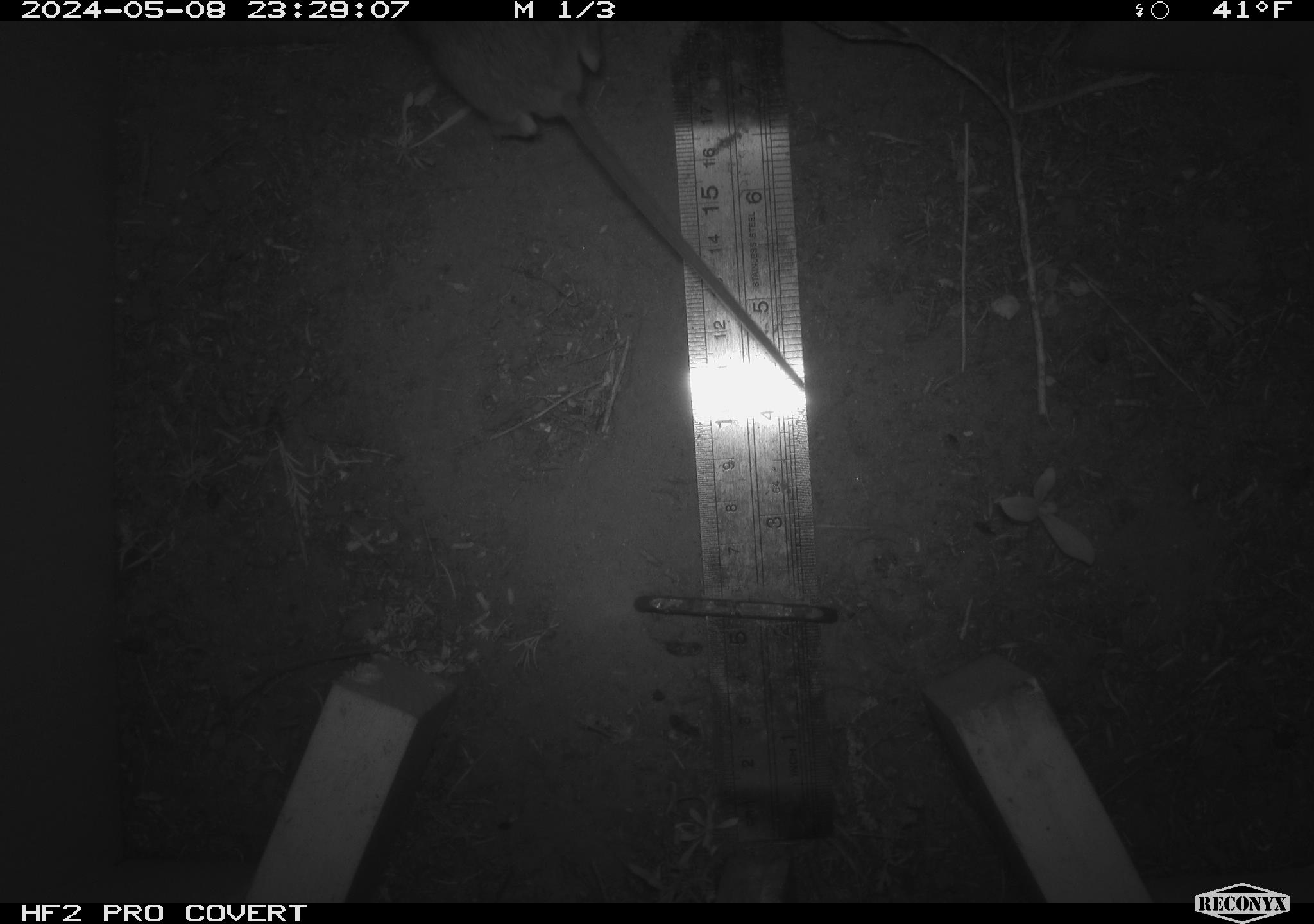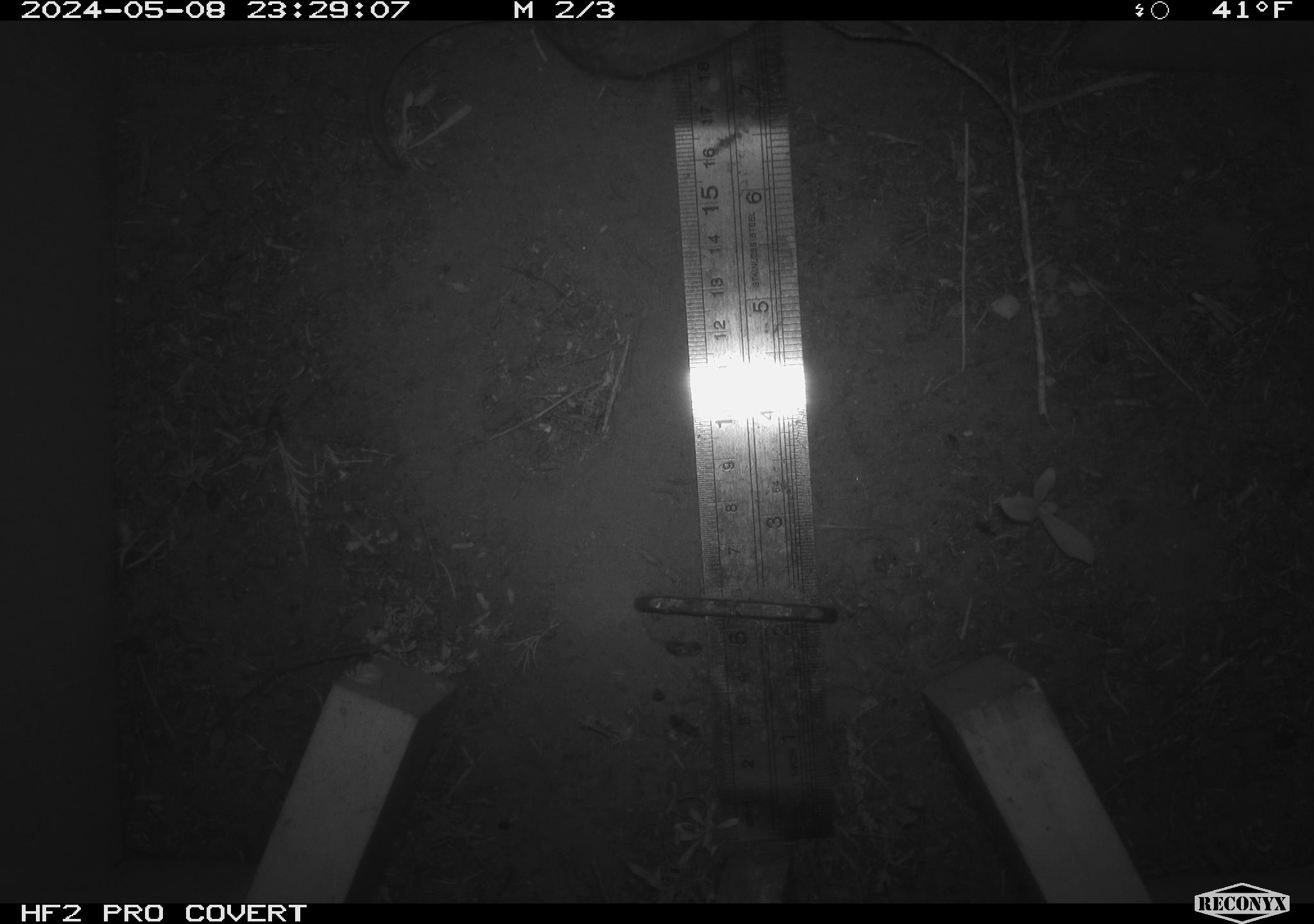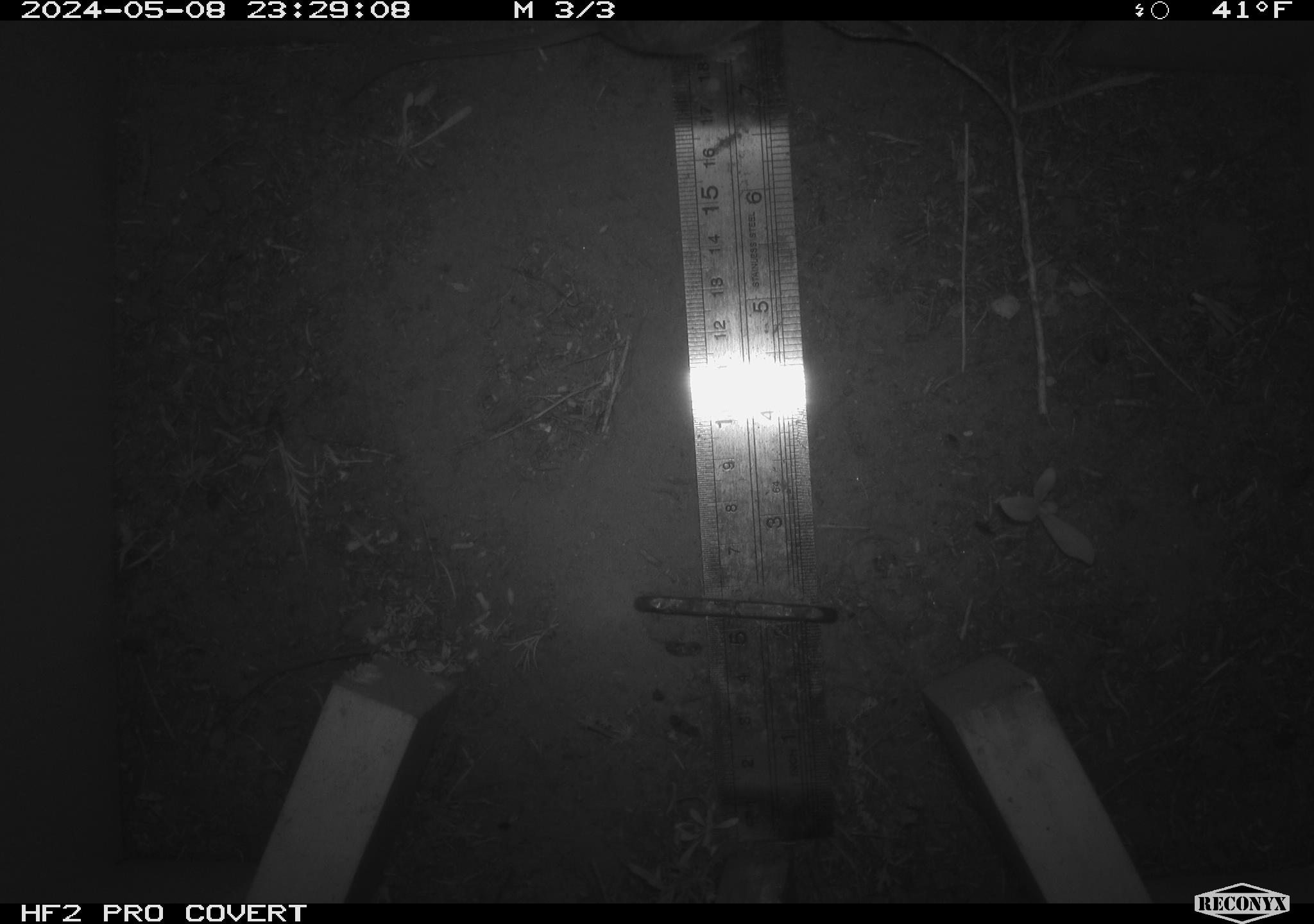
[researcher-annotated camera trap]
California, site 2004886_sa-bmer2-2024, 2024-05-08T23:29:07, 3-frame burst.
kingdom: Animalia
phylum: Chordata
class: Mammalia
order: Rodentia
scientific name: Rodentia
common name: mouse species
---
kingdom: Animalia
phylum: Chordata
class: Mammalia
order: Rodentia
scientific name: Rodentia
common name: woodrat or rat or mouse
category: woodrat or rat or mouse species